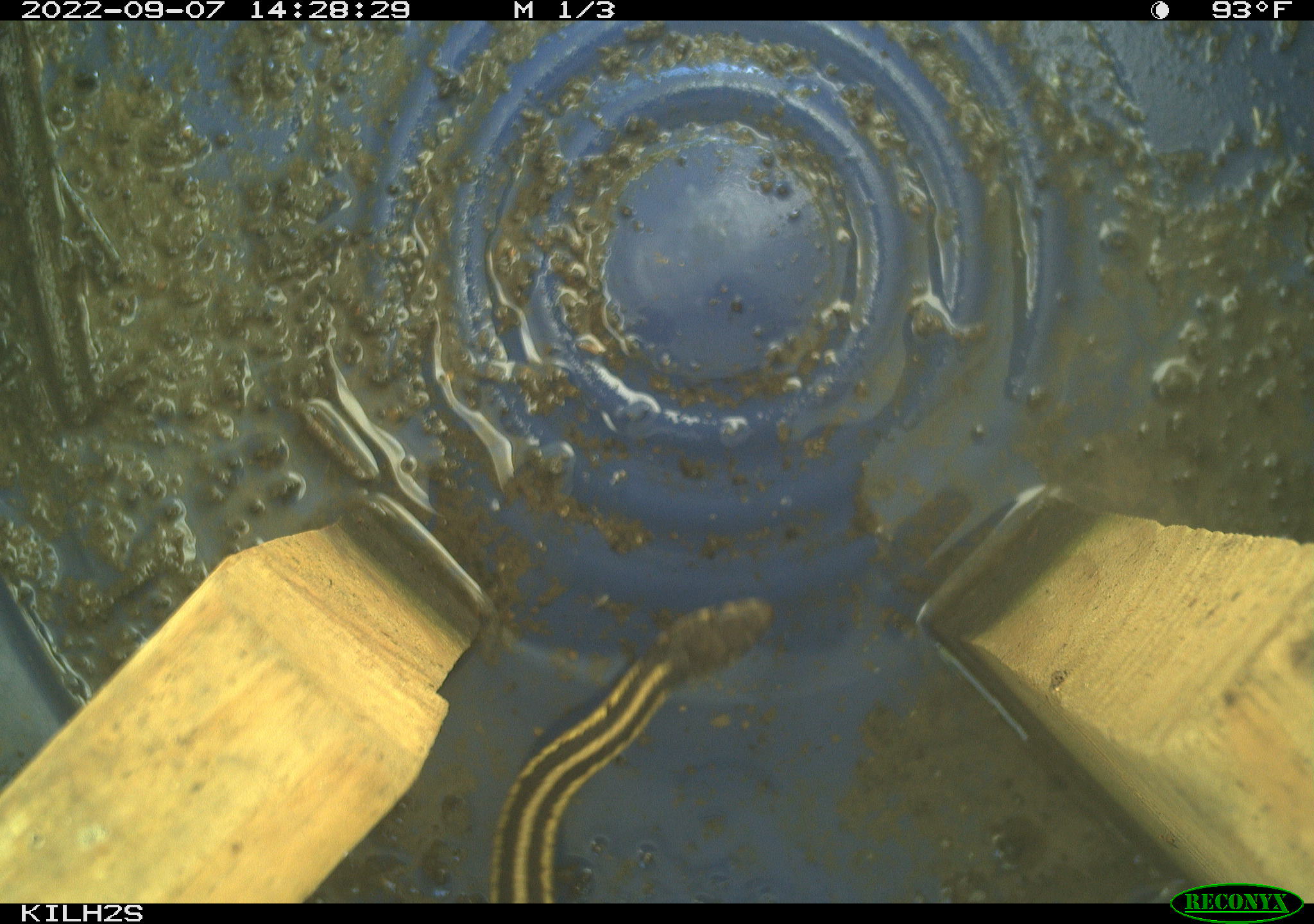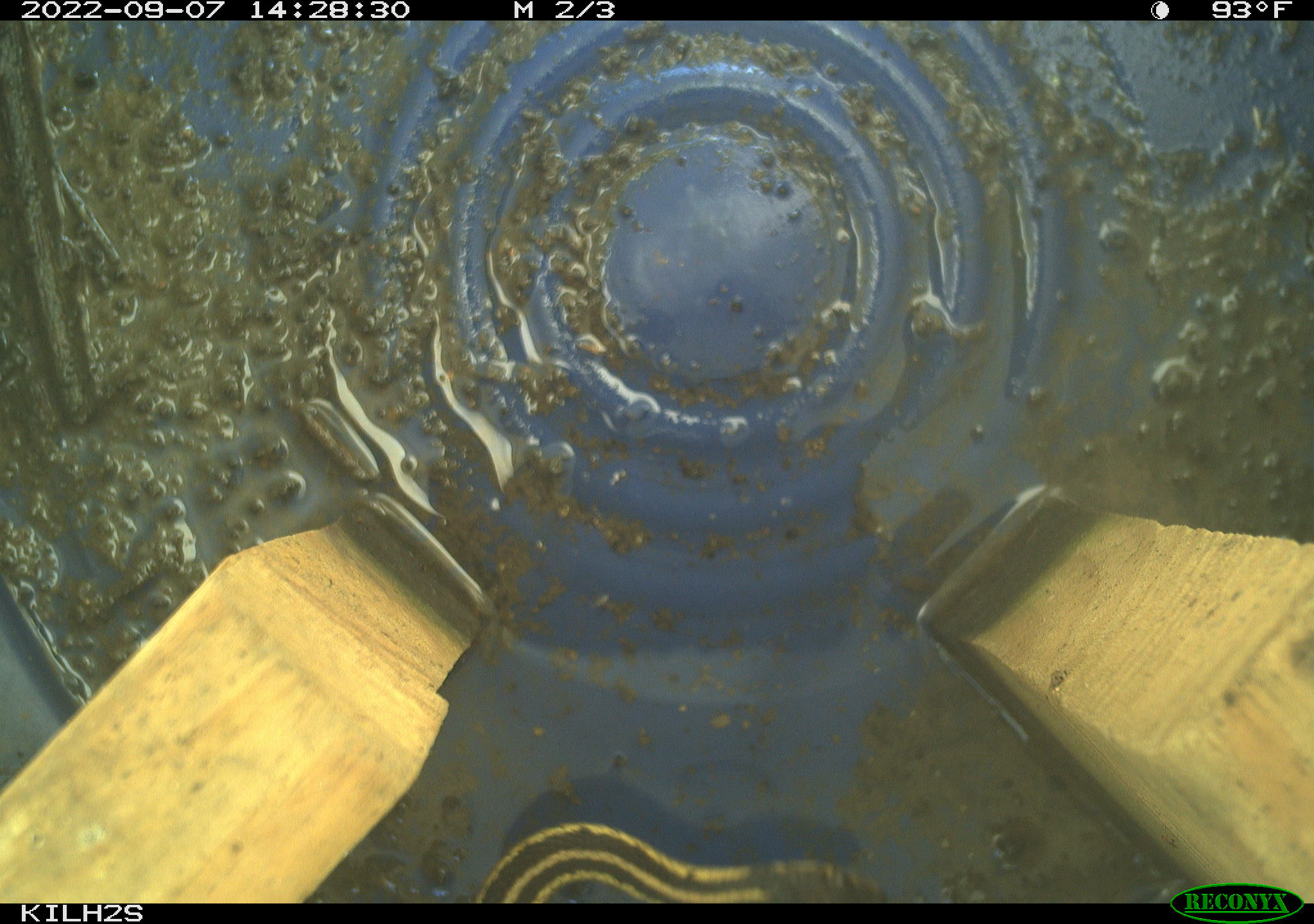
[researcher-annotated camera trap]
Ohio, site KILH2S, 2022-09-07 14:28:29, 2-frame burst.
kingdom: Animalia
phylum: Chordata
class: Reptilia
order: Squamata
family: Colubridae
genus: Thamnophis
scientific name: Thamnophis sirtalis sirtalis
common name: eastern gartersnake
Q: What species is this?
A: Eastern gartersnake (Thamnophis sirtalis sirtalis).